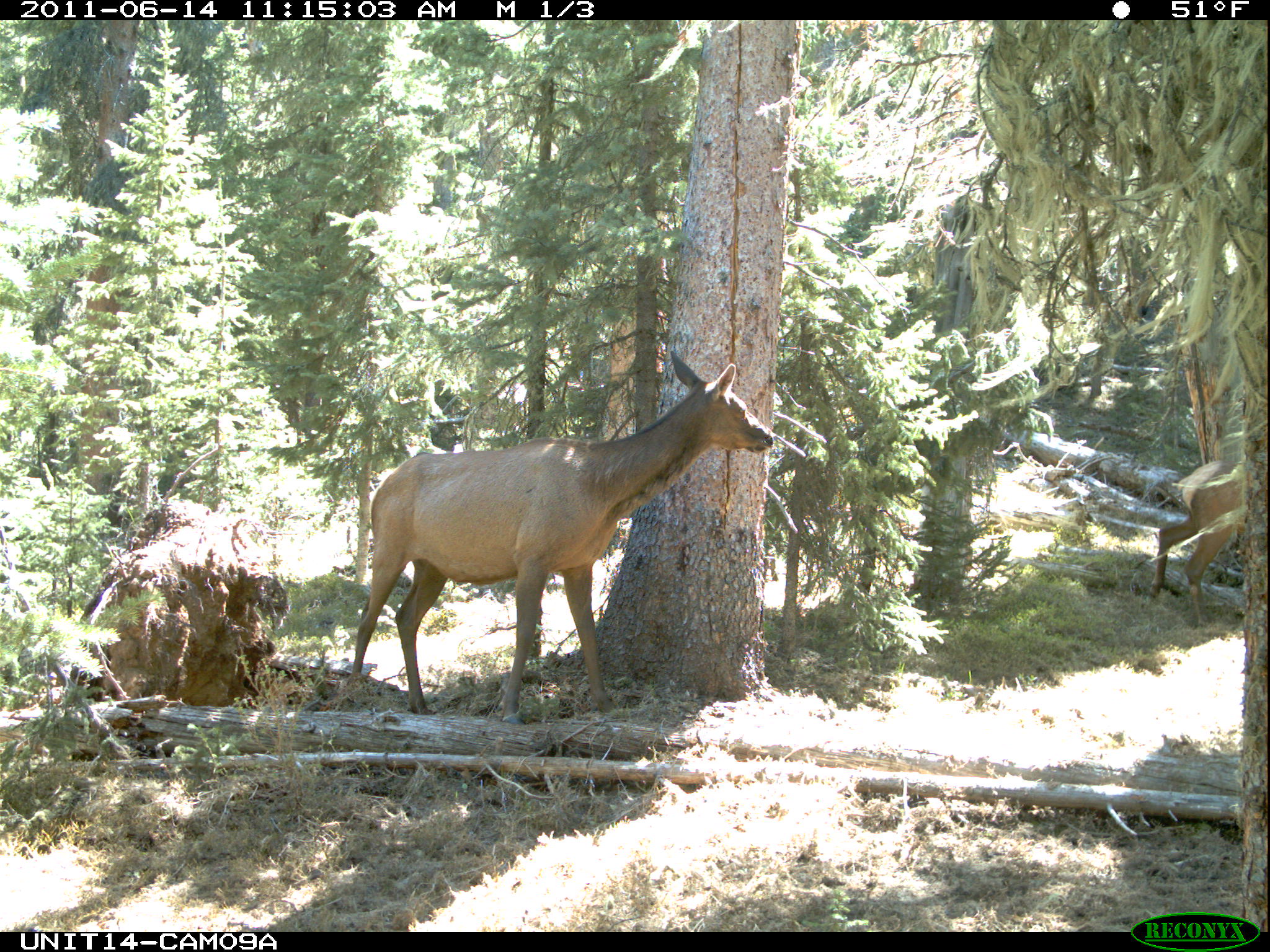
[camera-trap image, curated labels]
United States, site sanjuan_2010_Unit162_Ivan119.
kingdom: Animalia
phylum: Chordata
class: Mammalia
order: Artiodactyla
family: Cervidae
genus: Cervus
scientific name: Cervus elaphus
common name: red deer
Cervus elaphus (red deer).